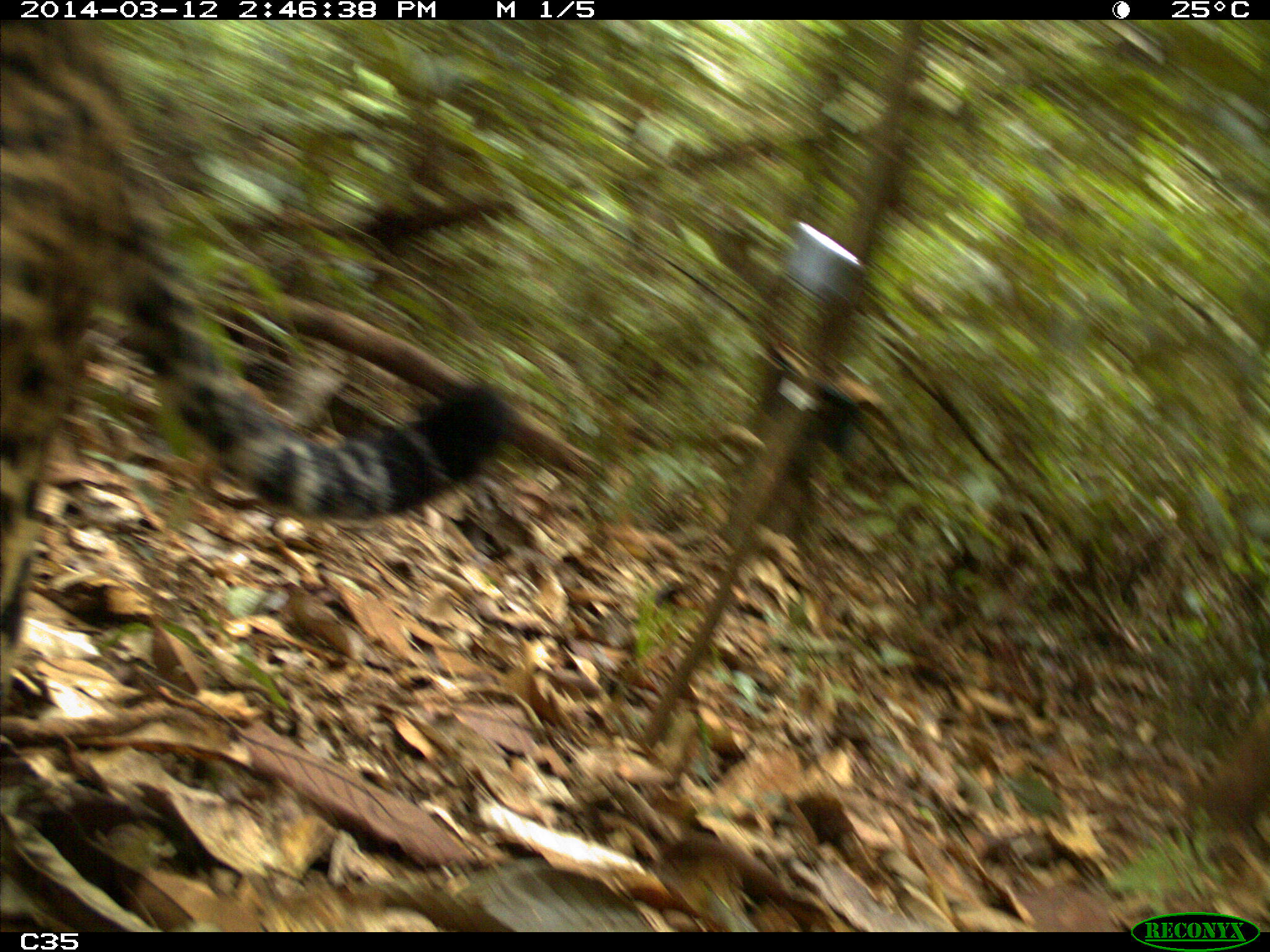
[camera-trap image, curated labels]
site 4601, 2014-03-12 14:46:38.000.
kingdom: Animalia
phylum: Chordata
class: Mammalia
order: Carnivora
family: Felidae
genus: Panthera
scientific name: Panthera onca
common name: jaguar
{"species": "Panthera onca (jaguar)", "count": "1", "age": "adult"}